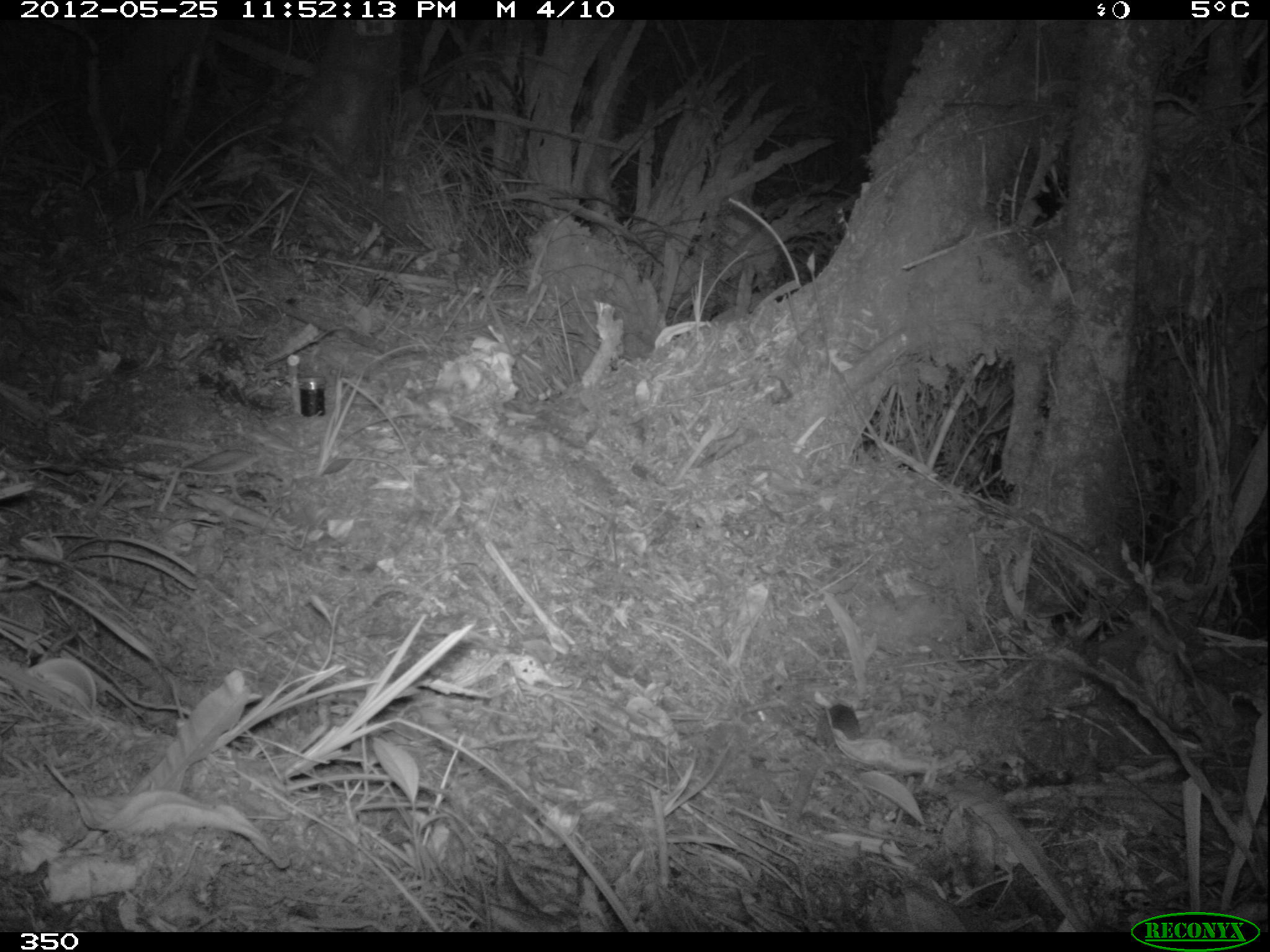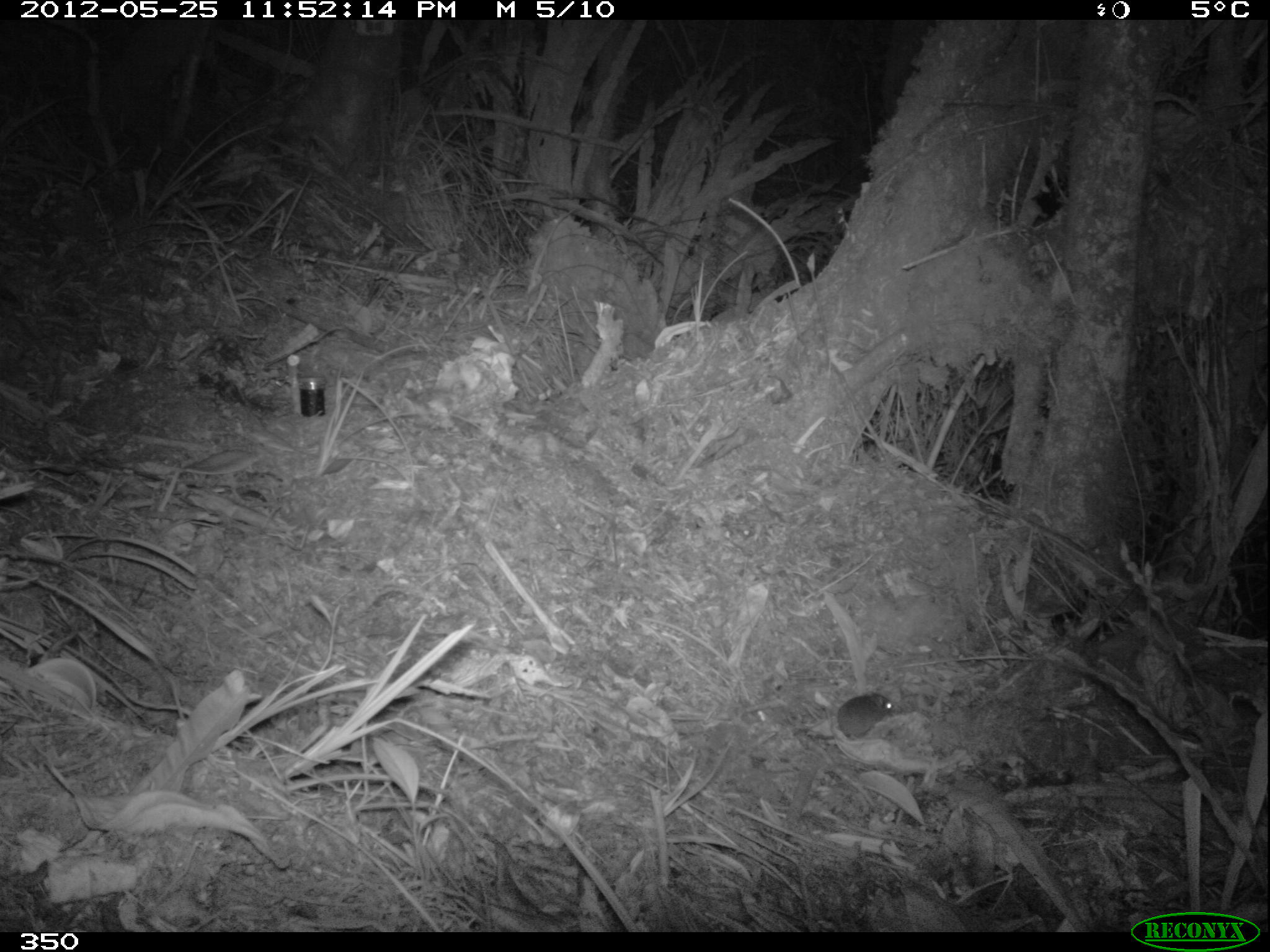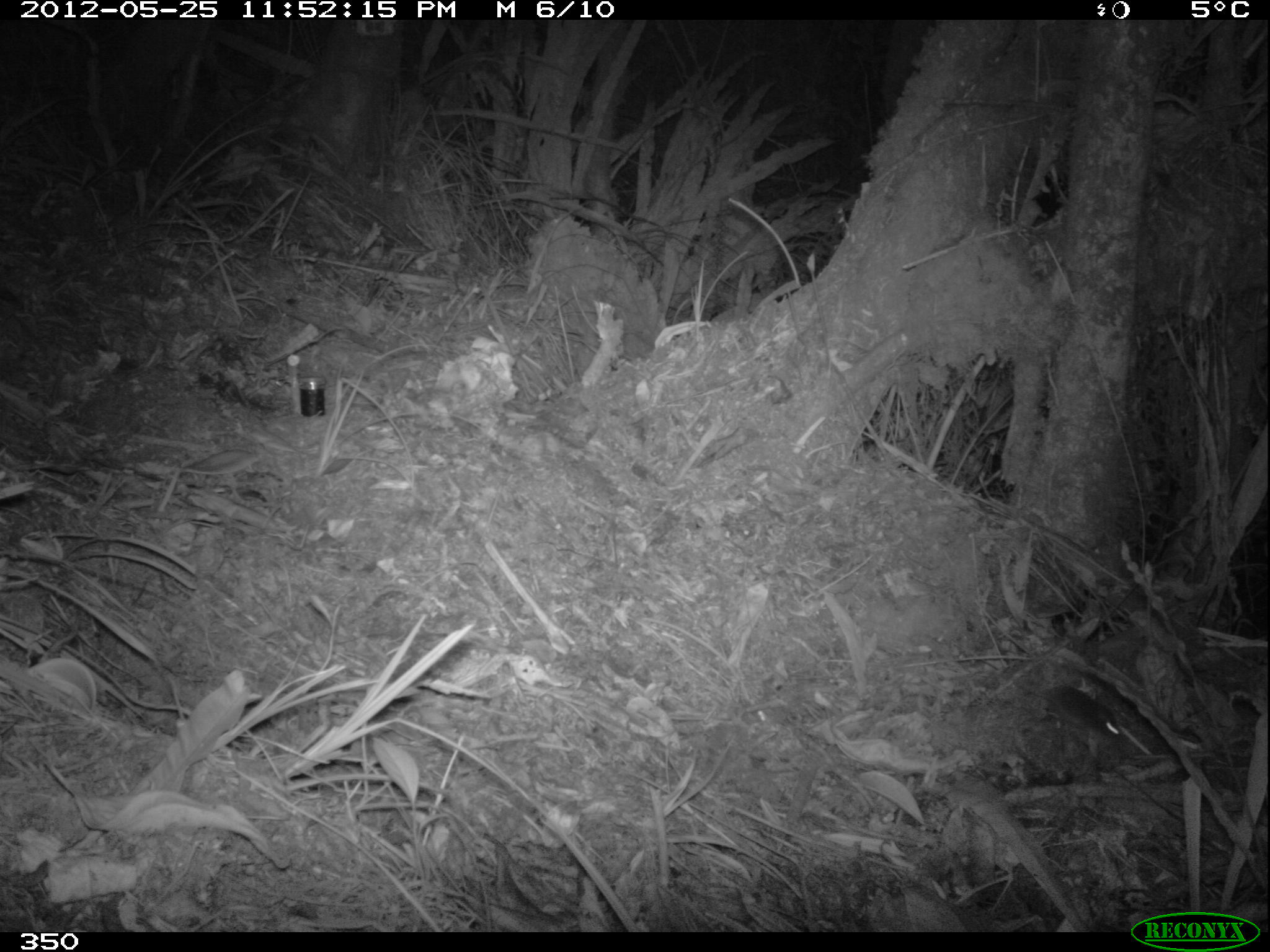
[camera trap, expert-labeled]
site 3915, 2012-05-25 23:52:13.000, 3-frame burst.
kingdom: Animalia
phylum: Chordata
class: Mammalia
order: Rodentia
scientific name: Rodentia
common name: rodents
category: unknown rodent